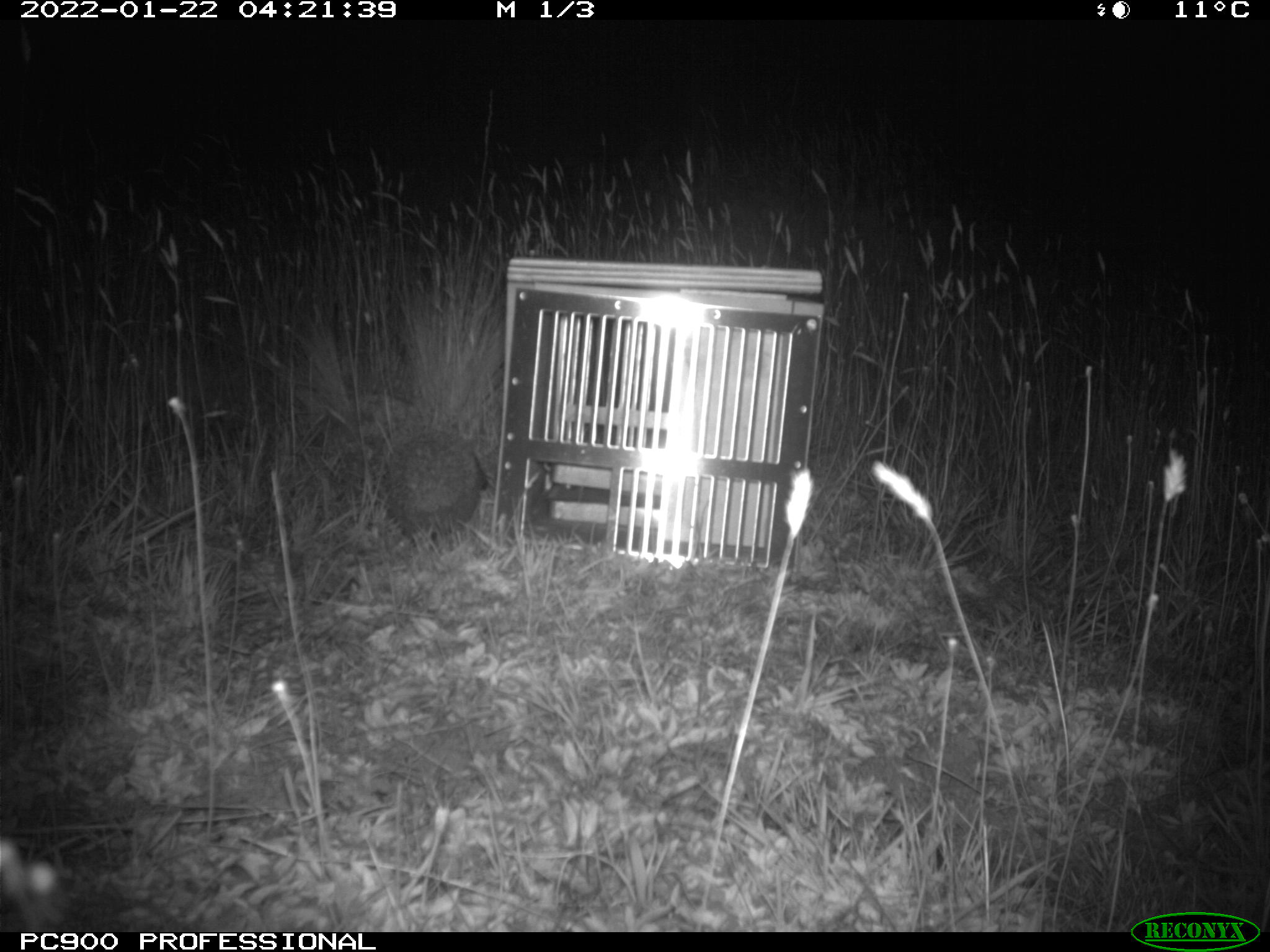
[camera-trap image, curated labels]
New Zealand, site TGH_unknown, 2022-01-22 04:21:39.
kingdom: Animalia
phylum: Chordata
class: Mammalia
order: Eulipotyphla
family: Erinaceidae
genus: Erinaceus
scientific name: Erinaceus europaeus europaeus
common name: european hedgehog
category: hedgehog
Hedgehog (european hedgehog) (Erinaceus europaeus europaeus).